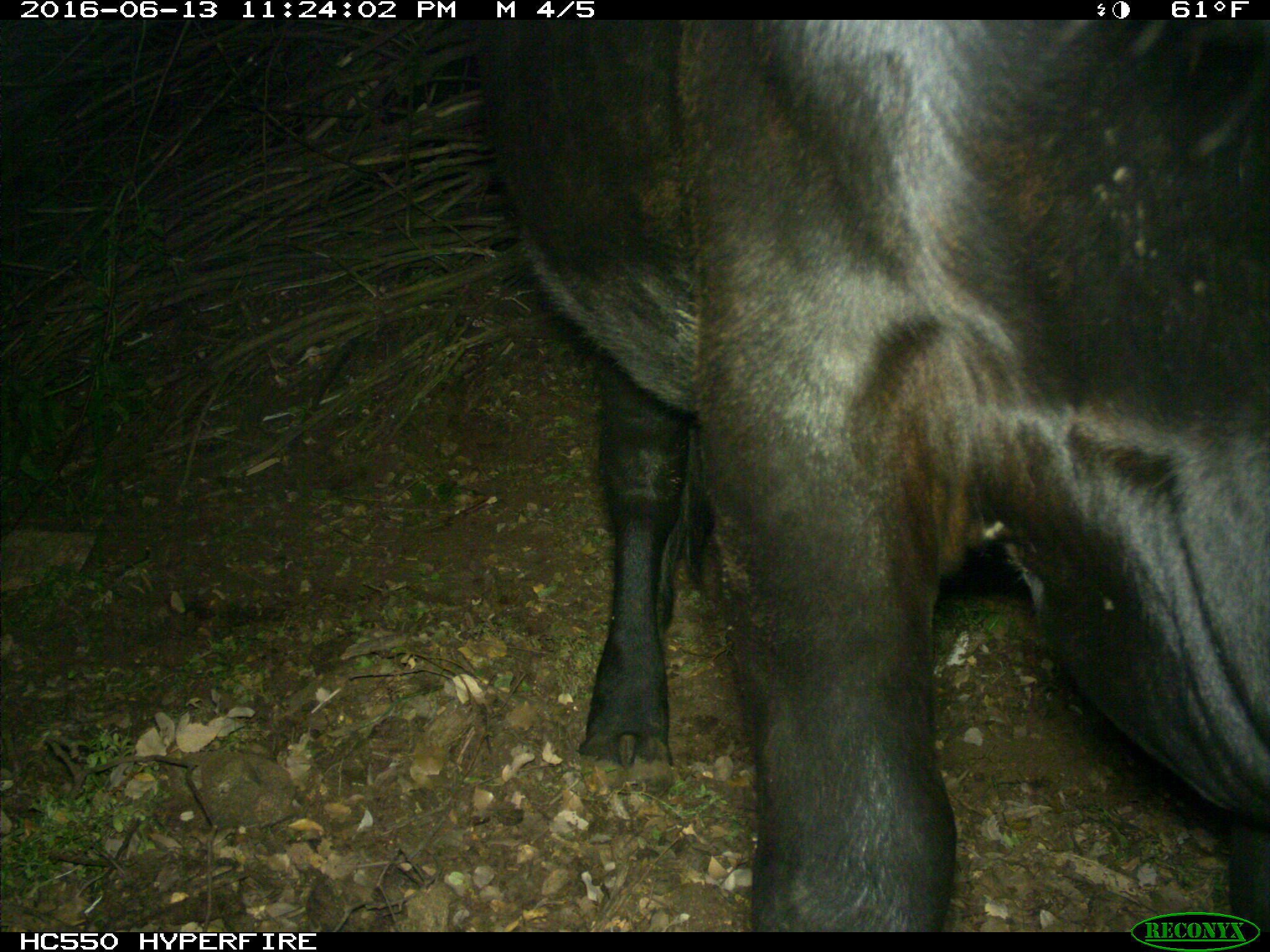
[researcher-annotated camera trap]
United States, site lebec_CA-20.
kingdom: Animalia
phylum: Chordata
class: Mammalia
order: Artiodactyla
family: Bovidae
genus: Bos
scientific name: Bos taurus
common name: domestic cow